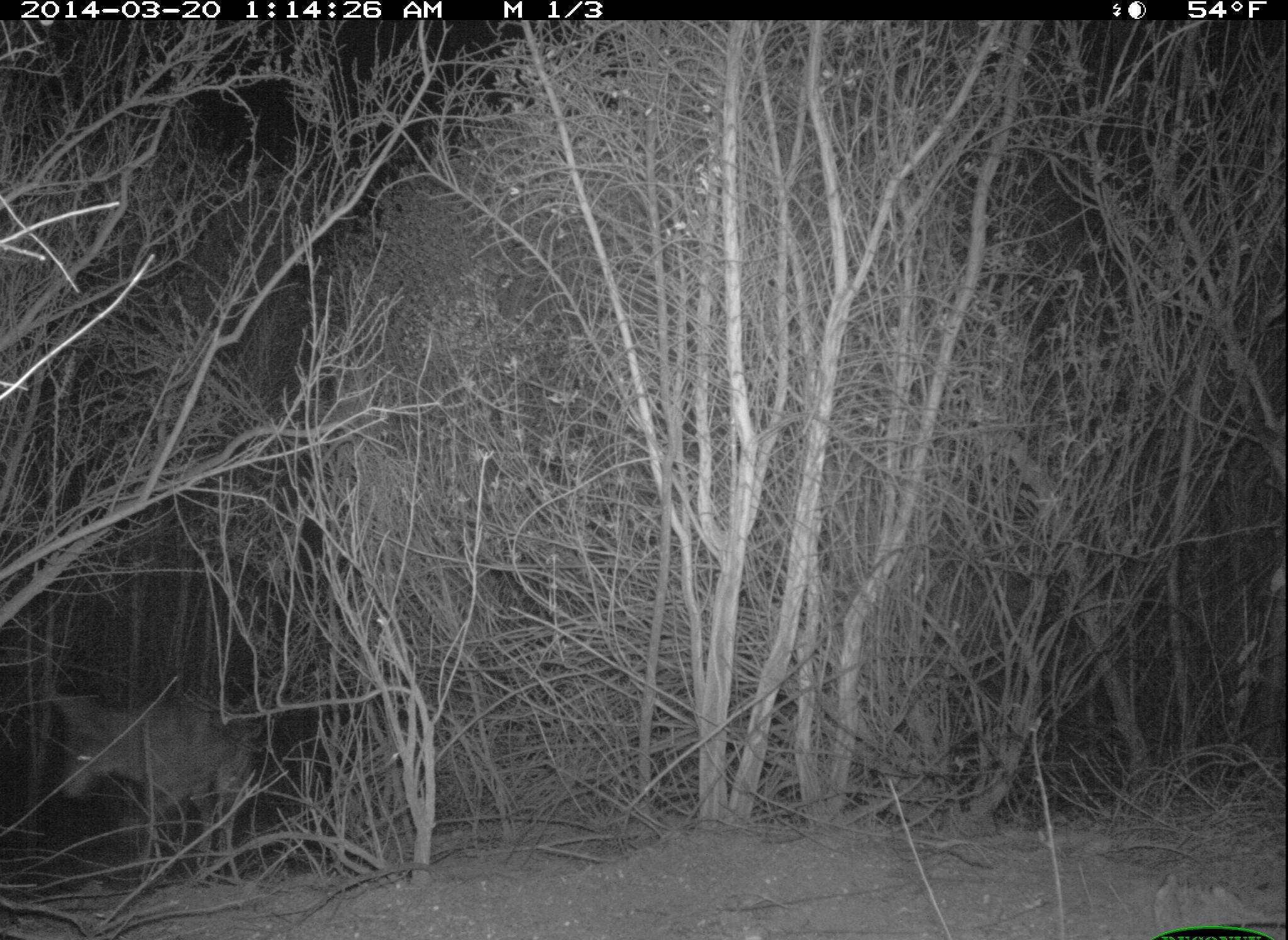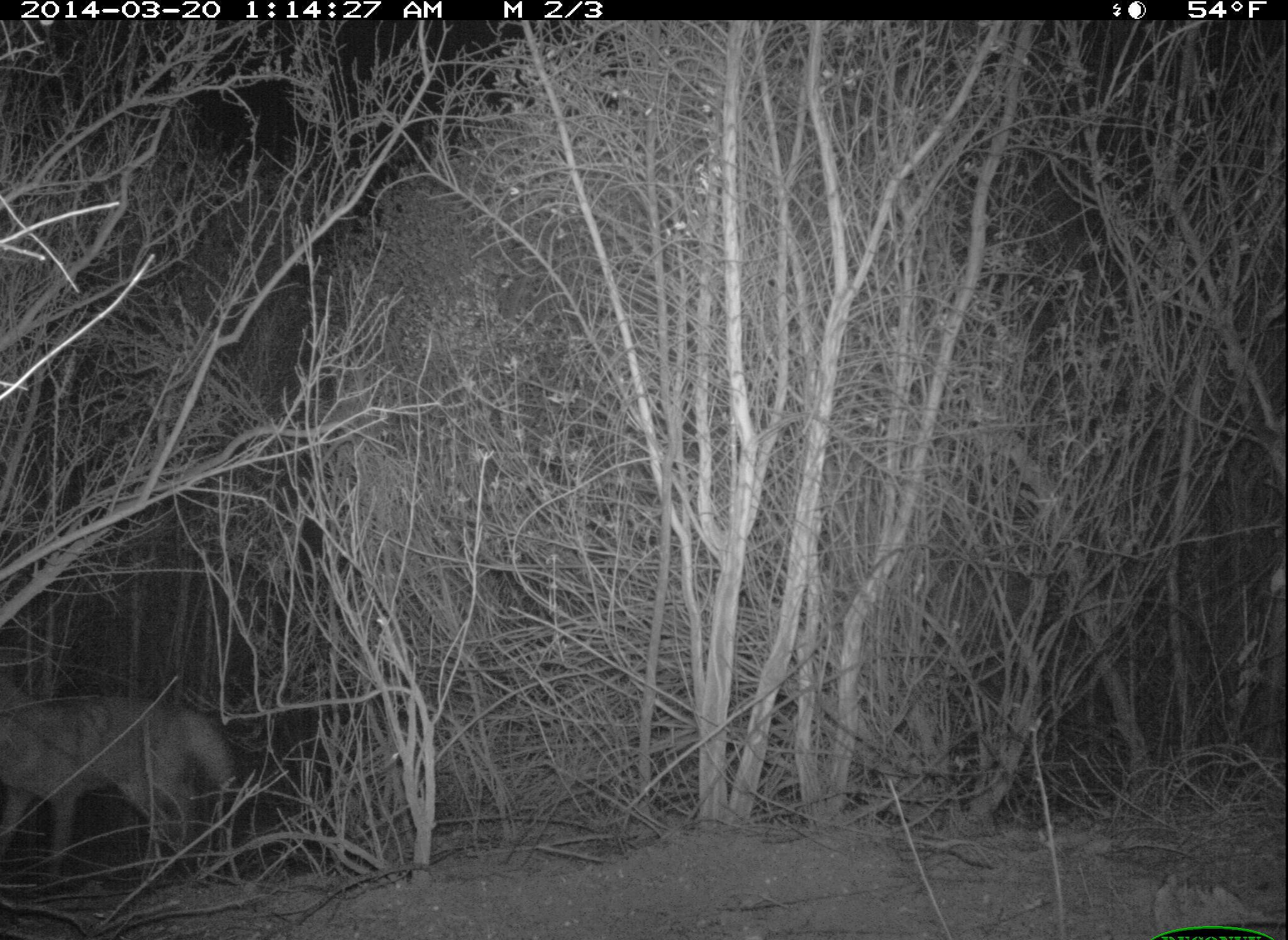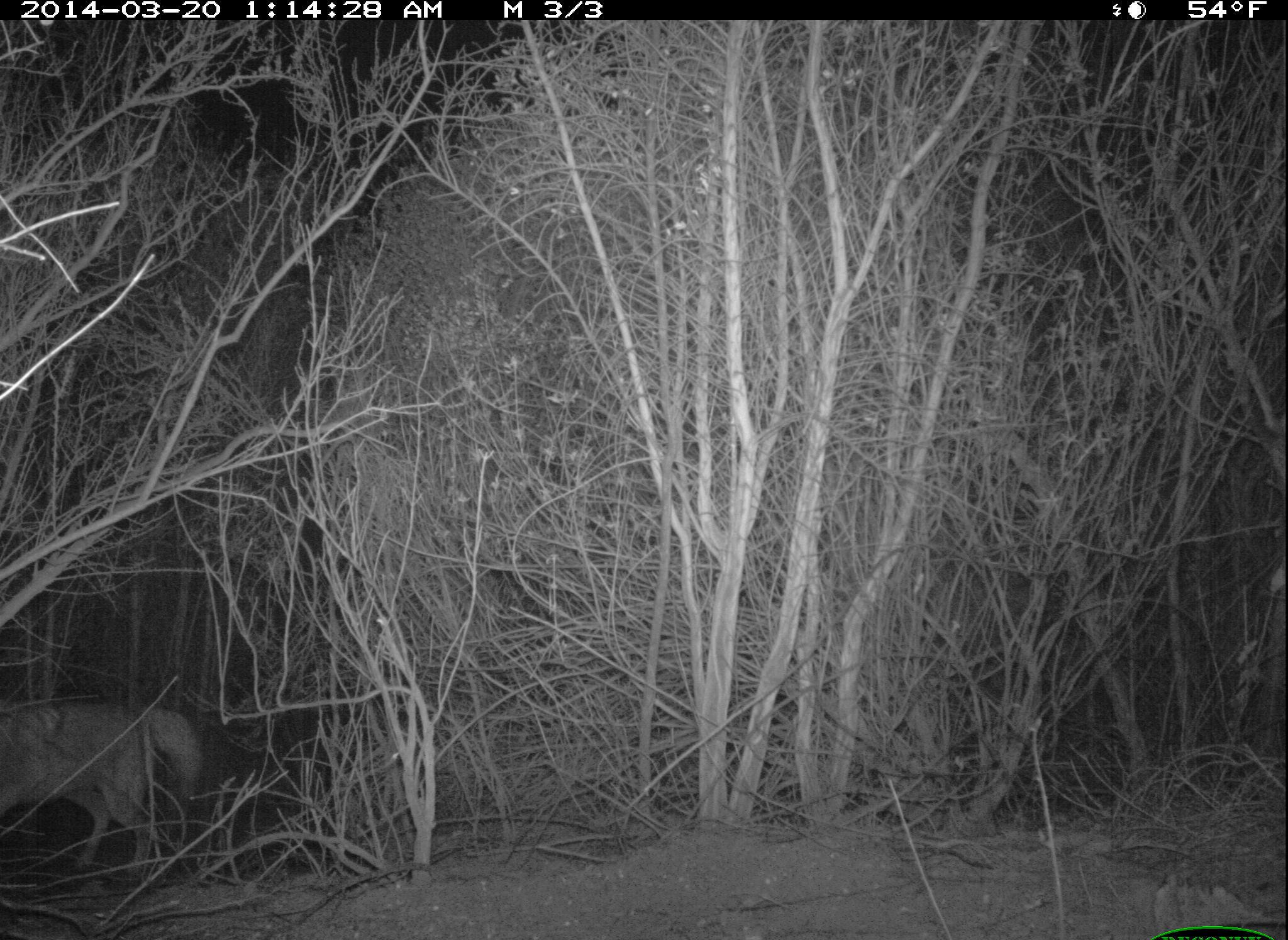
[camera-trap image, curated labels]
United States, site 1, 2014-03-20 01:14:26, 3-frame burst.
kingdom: Animalia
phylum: Chordata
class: Mammalia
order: Carnivora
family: Canidae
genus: Canis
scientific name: Canis latrans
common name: coyote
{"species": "coyote (Canis latrans)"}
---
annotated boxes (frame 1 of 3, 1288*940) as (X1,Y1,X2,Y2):
coyote: (47,688,257,870)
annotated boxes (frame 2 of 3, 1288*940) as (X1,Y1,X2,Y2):
coyote: (0,693,239,888)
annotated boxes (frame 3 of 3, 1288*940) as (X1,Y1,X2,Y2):
coyote: (0,695,206,878)